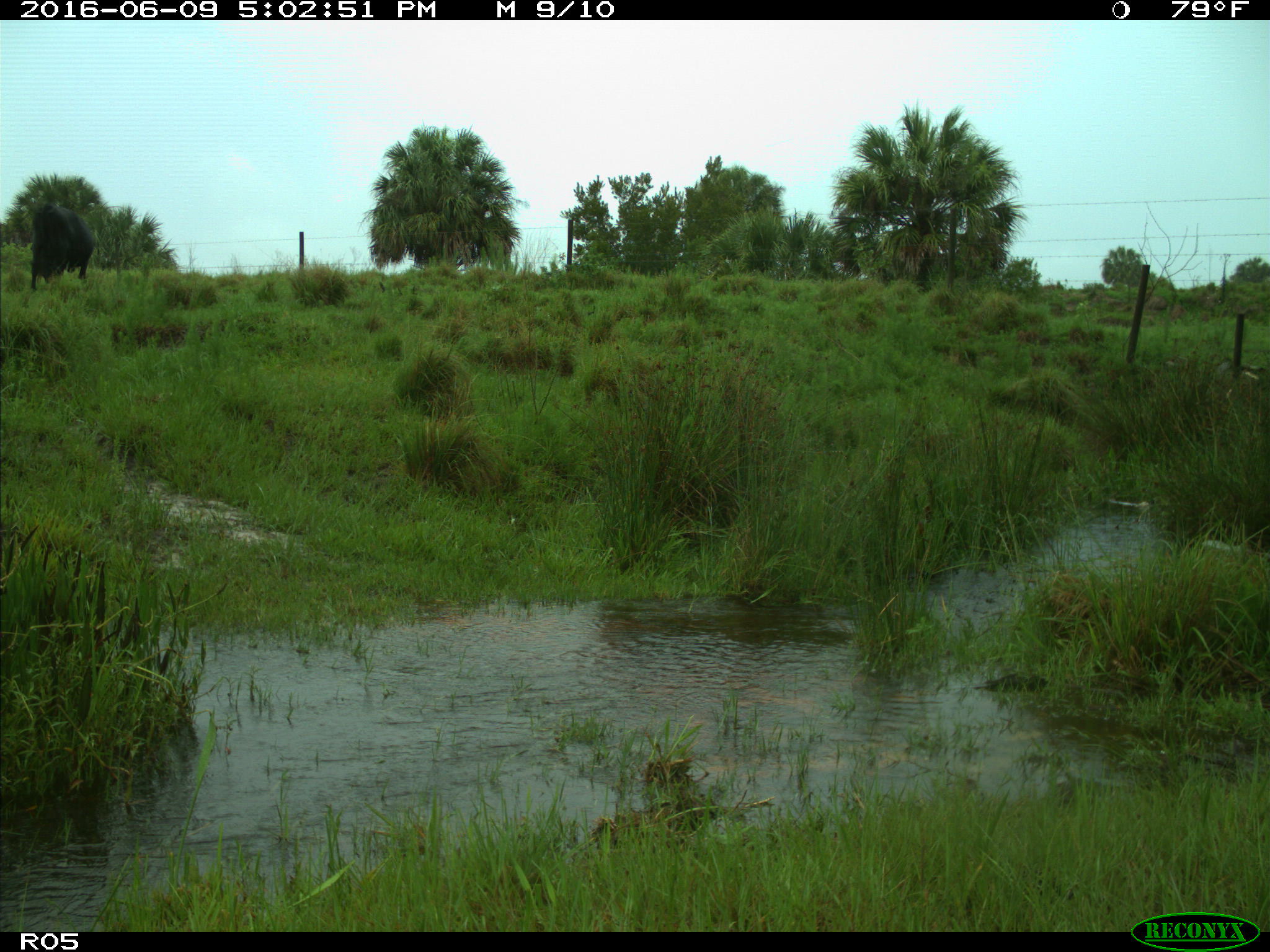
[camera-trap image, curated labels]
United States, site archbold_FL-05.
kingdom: Animalia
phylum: Chordata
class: Mammalia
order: Artiodactyla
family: Bovidae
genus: Bos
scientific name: Bos taurus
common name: domestic cow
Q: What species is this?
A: Bos taurus (domestic cow).